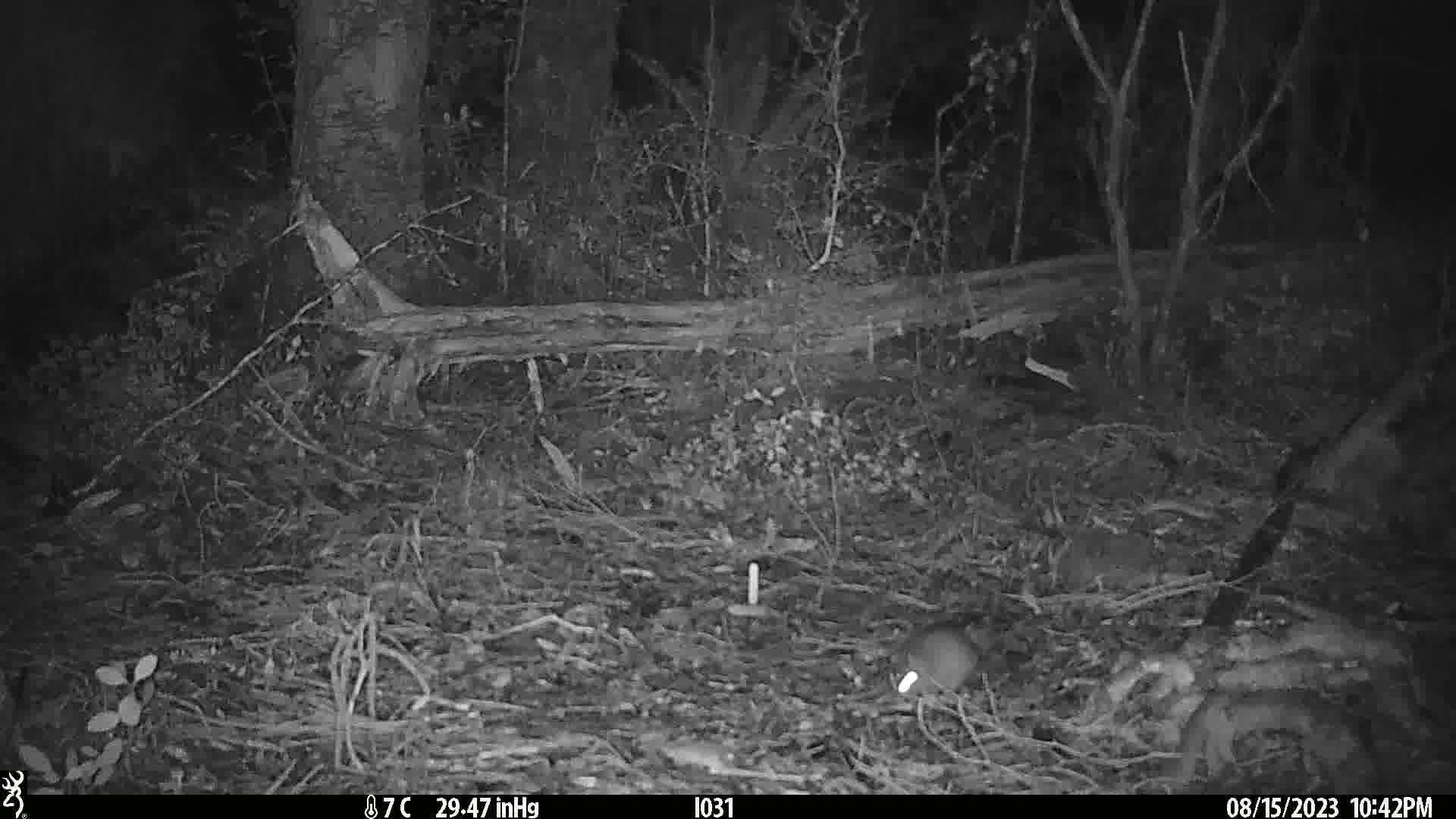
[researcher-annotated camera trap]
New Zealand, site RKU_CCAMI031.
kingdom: Animalia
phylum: Chordata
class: Mammalia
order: Rodentia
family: Muridae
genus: Rattus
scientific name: Rattus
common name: rat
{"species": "rat (Rattus)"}